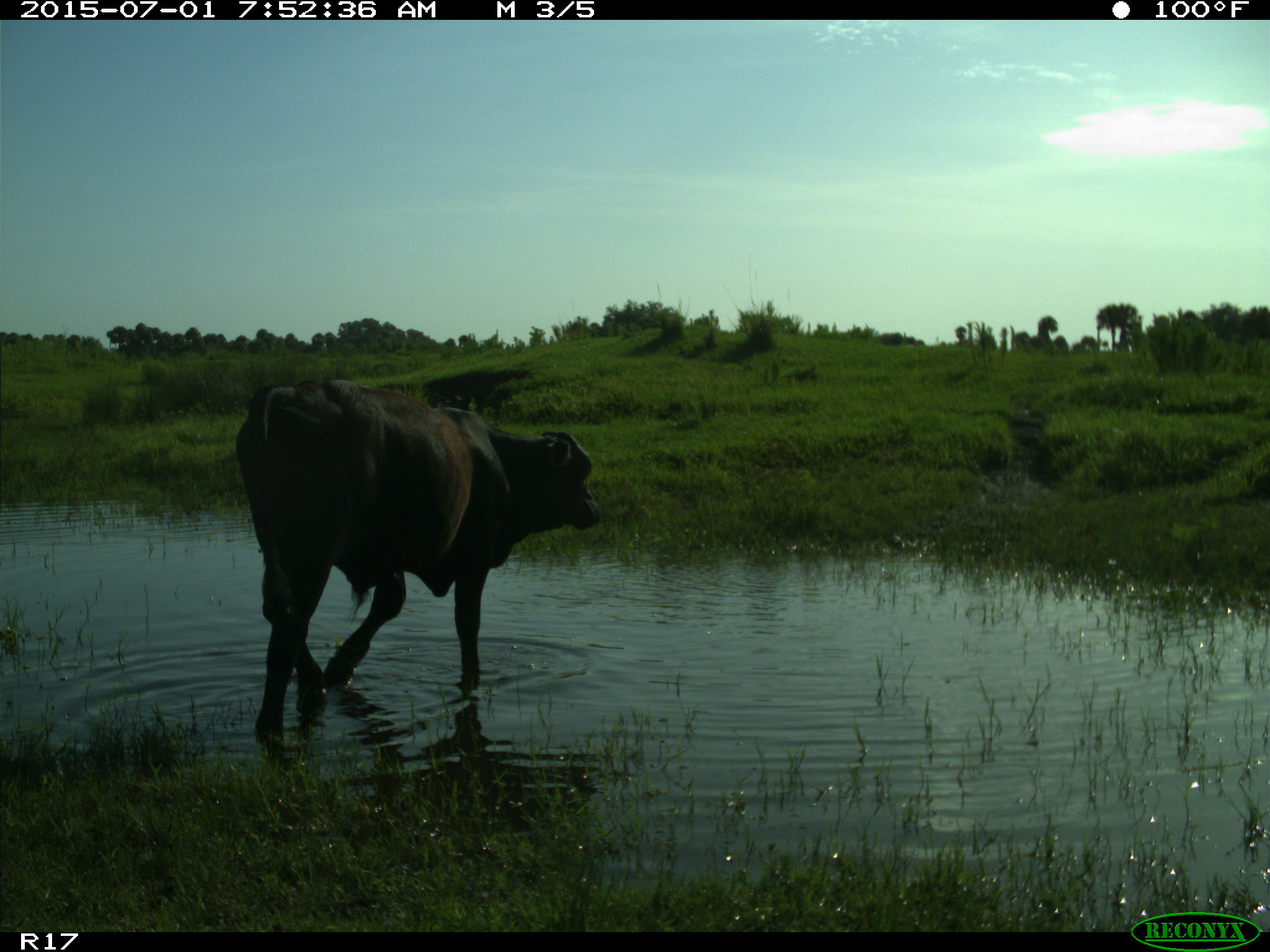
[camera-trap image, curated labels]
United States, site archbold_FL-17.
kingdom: Animalia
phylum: Chordata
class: Mammalia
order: Artiodactyla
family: Bovidae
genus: Bos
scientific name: Bos taurus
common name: domestic cow